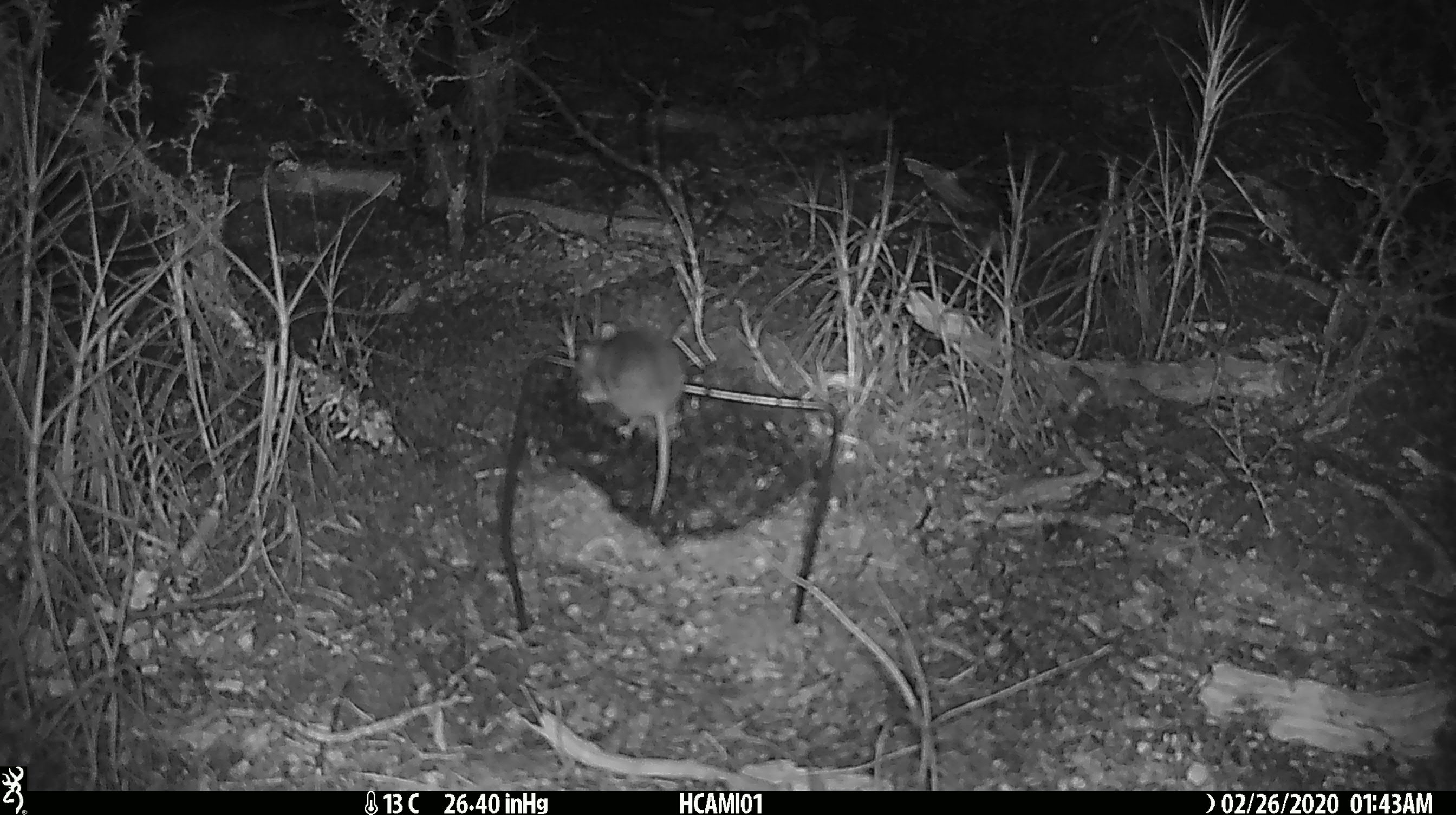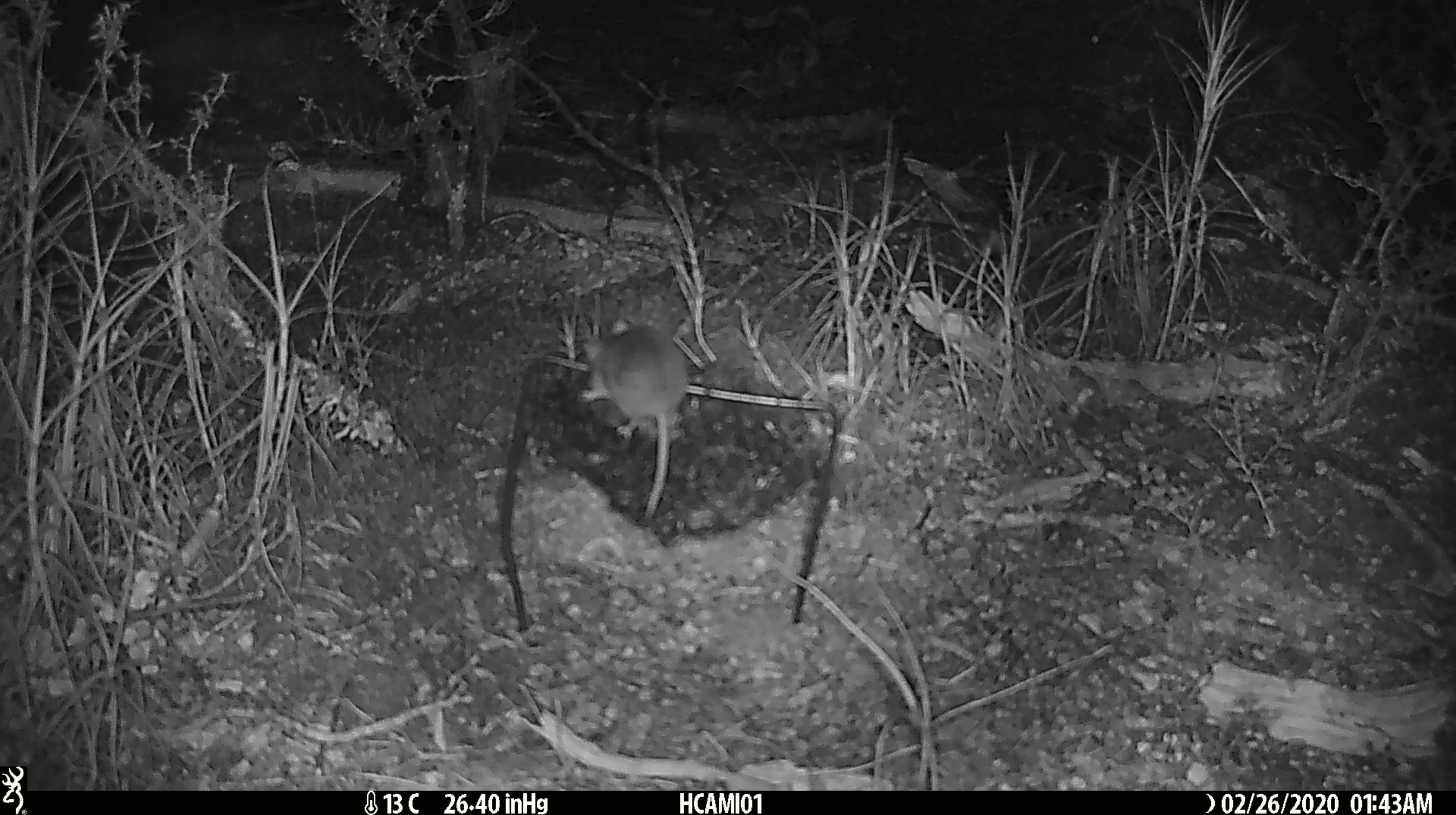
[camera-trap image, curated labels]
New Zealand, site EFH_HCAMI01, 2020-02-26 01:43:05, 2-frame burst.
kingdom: Animalia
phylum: Chordata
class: Mammalia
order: Rodentia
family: Muridae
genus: Mus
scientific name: Mus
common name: mouse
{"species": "mouse (Mus)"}